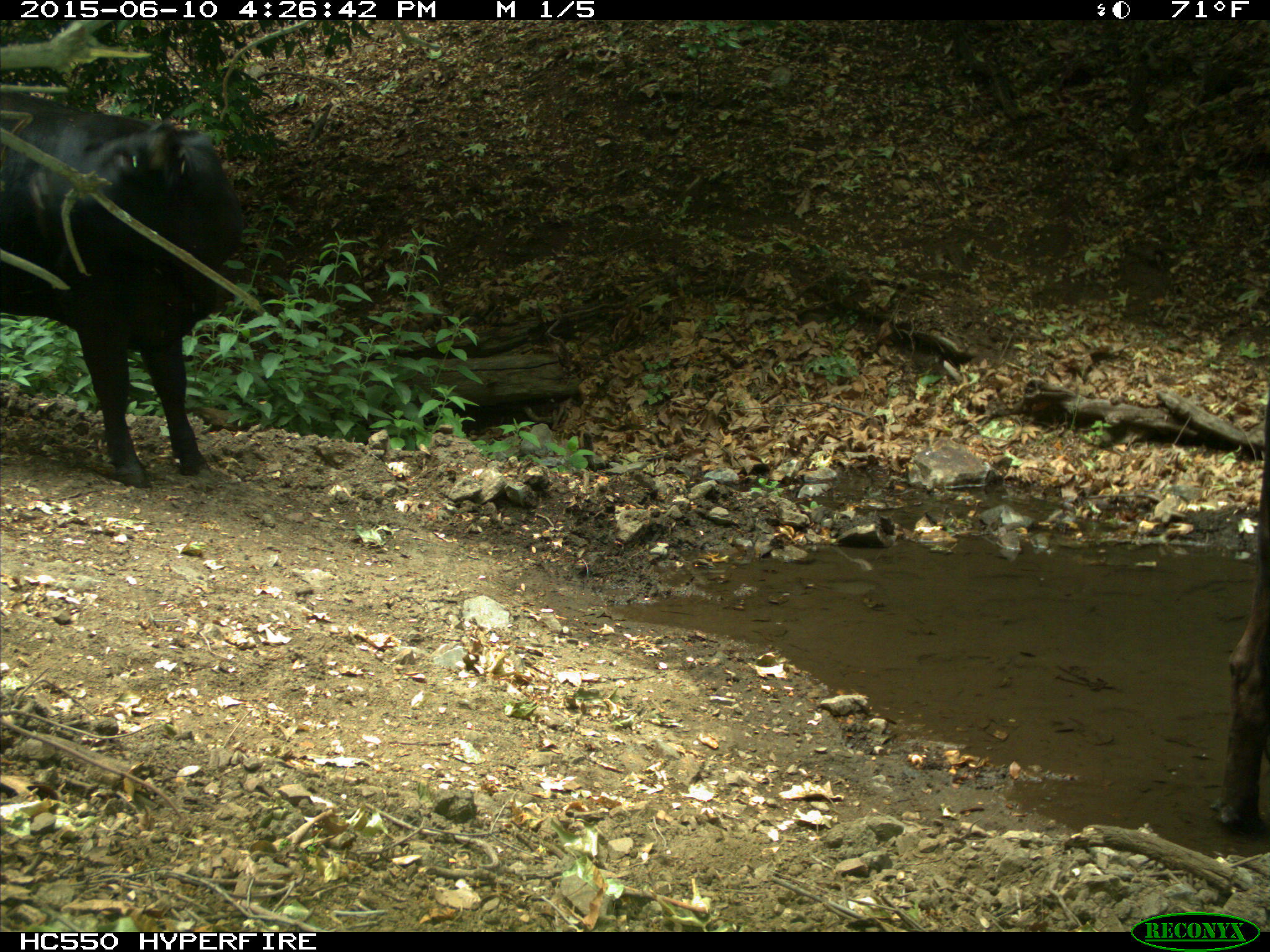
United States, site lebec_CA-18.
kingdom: Animalia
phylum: Chordata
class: Mammalia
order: Artiodactyla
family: Bovidae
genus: Bos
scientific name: Bos taurus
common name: domestic cow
Bos taurus (domestic cow).